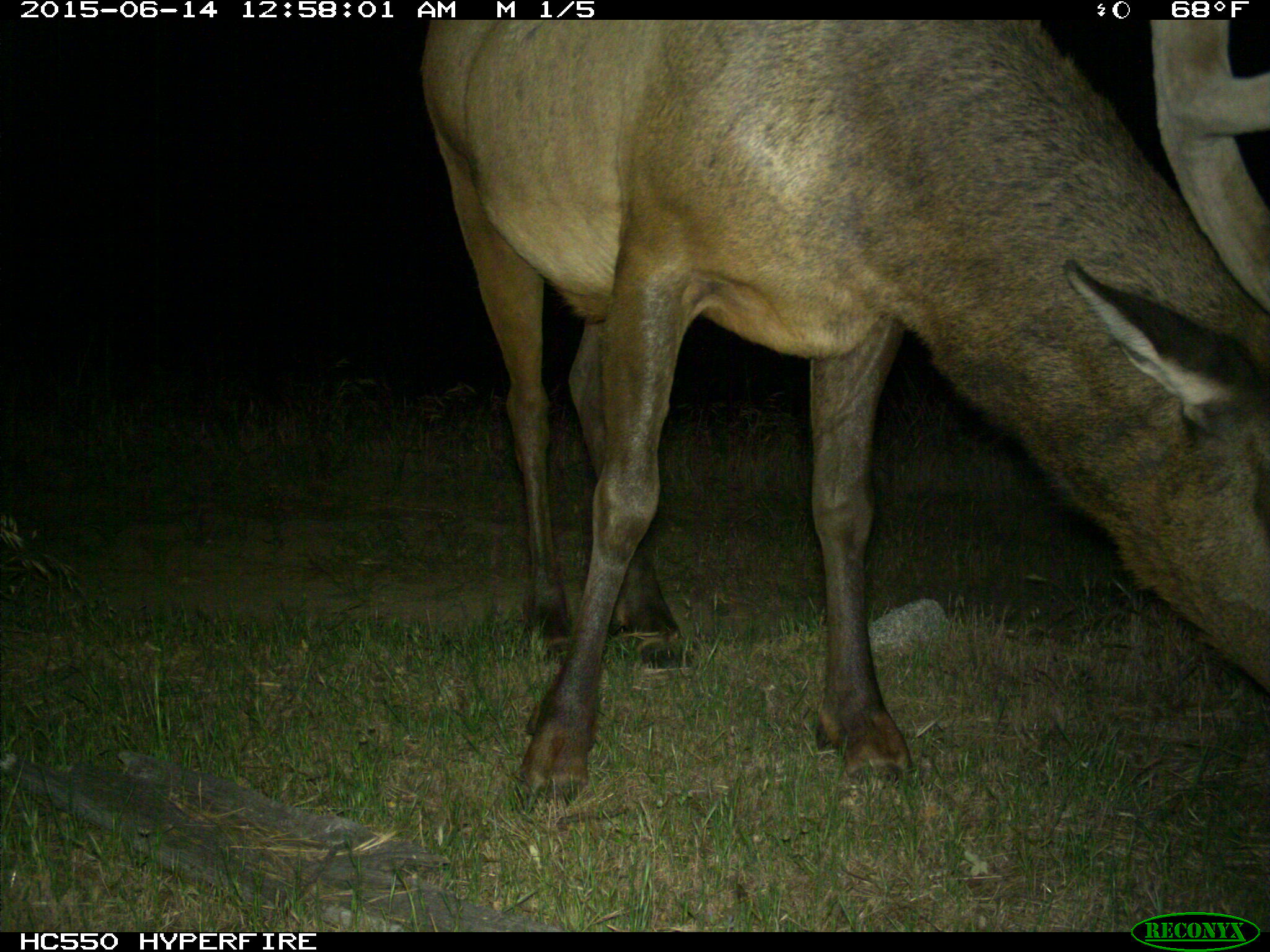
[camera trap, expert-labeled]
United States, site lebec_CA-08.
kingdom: Animalia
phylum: Chordata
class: Mammalia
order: Artiodactyla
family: Cervidae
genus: Cervus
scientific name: Cervus canadensis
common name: elk